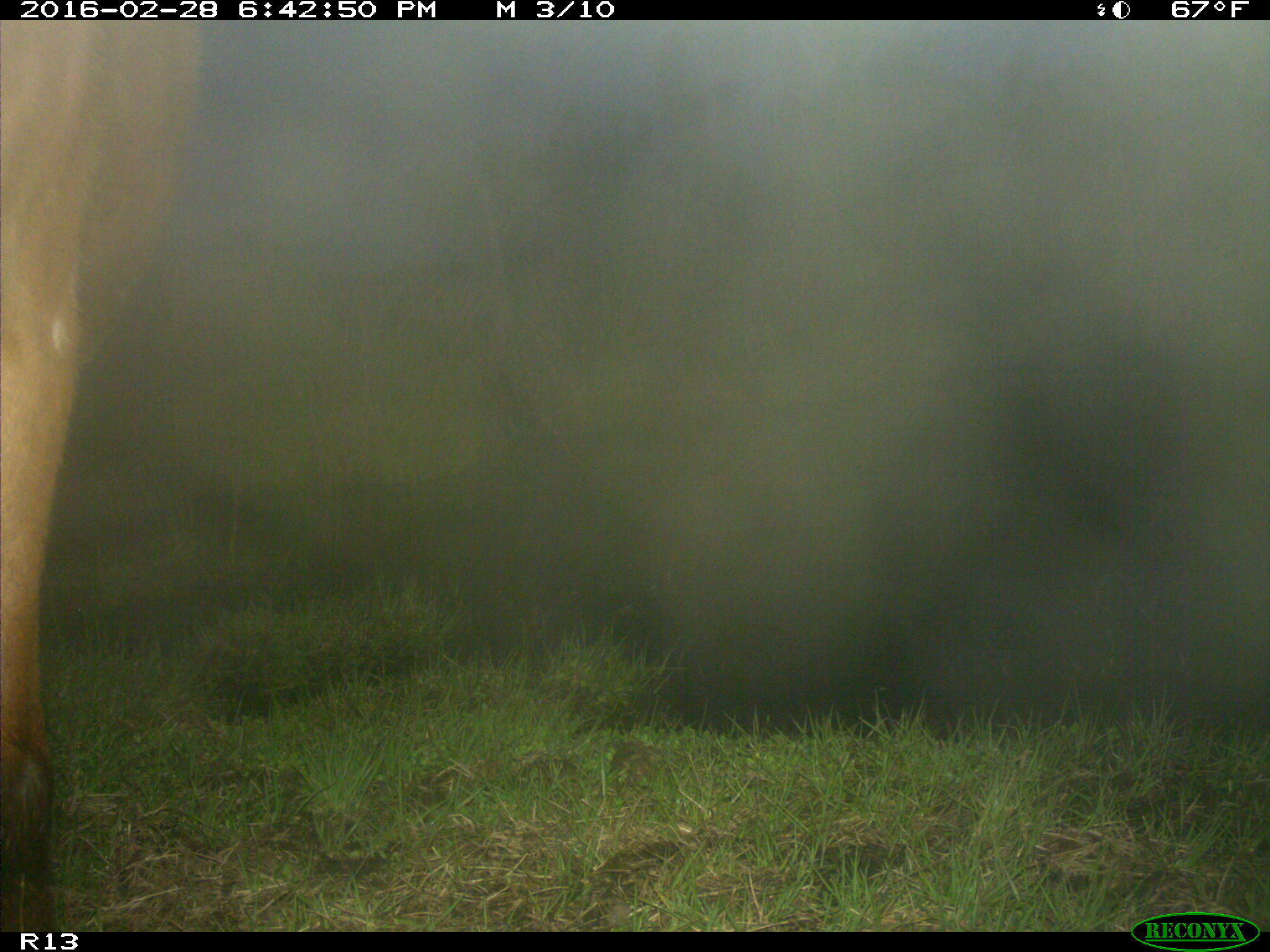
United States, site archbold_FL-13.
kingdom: Animalia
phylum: Chordata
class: Mammalia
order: Artiodactyla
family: Bovidae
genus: Bos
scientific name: Bos taurus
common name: domestic cow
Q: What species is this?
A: Bos taurus (domestic cow).